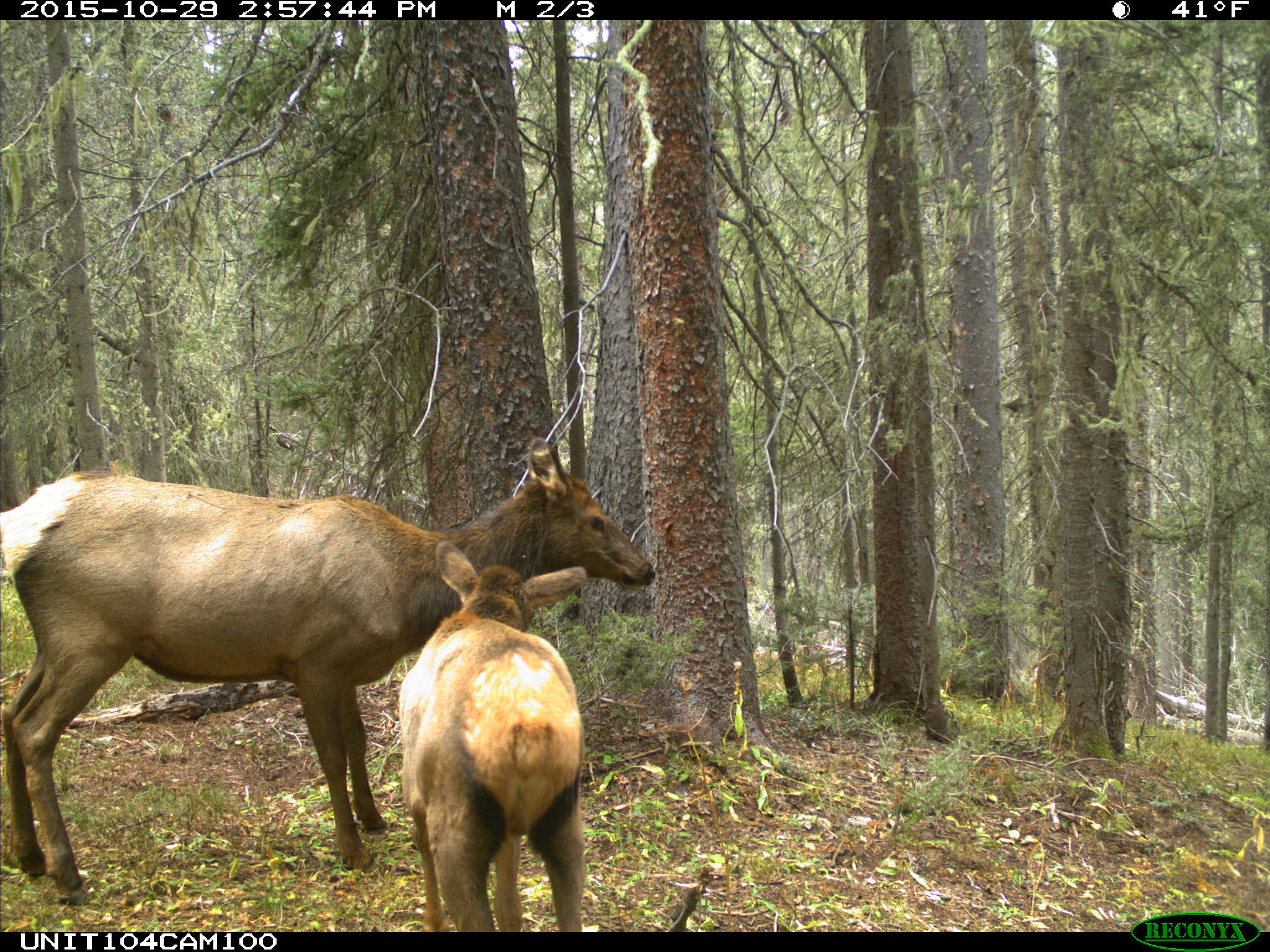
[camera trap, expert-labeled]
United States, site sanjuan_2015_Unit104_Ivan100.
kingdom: Animalia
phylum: Chordata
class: Mammalia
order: Artiodactyla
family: Cervidae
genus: Cervus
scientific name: Cervus elaphus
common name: red deer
Cervus elaphus (red deer).